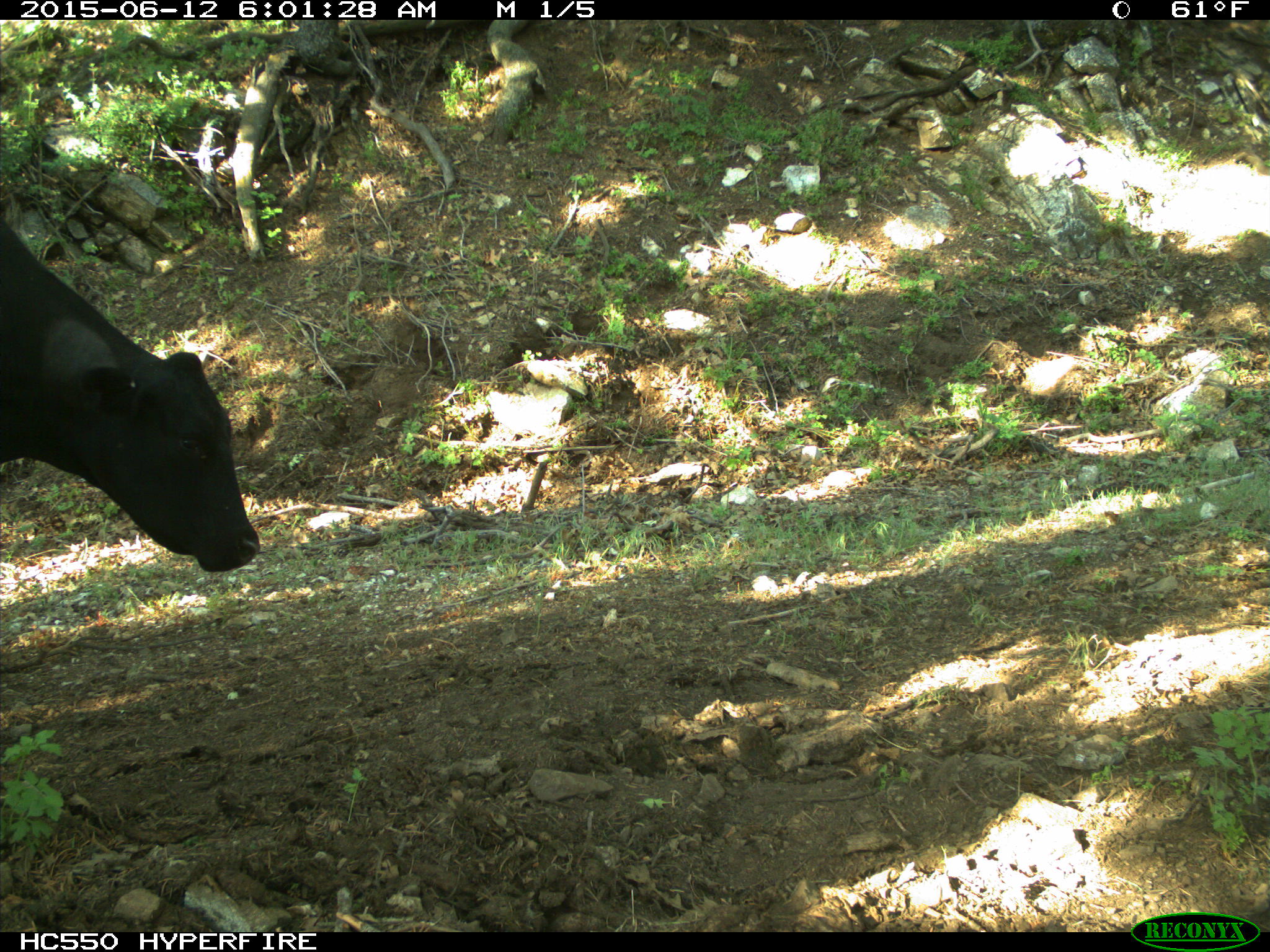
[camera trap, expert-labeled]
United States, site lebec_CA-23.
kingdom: Animalia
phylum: Chordata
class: Mammalia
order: Artiodactyla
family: Bovidae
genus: Bos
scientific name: Bos taurus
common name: domestic cow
Bos taurus (domestic cow).